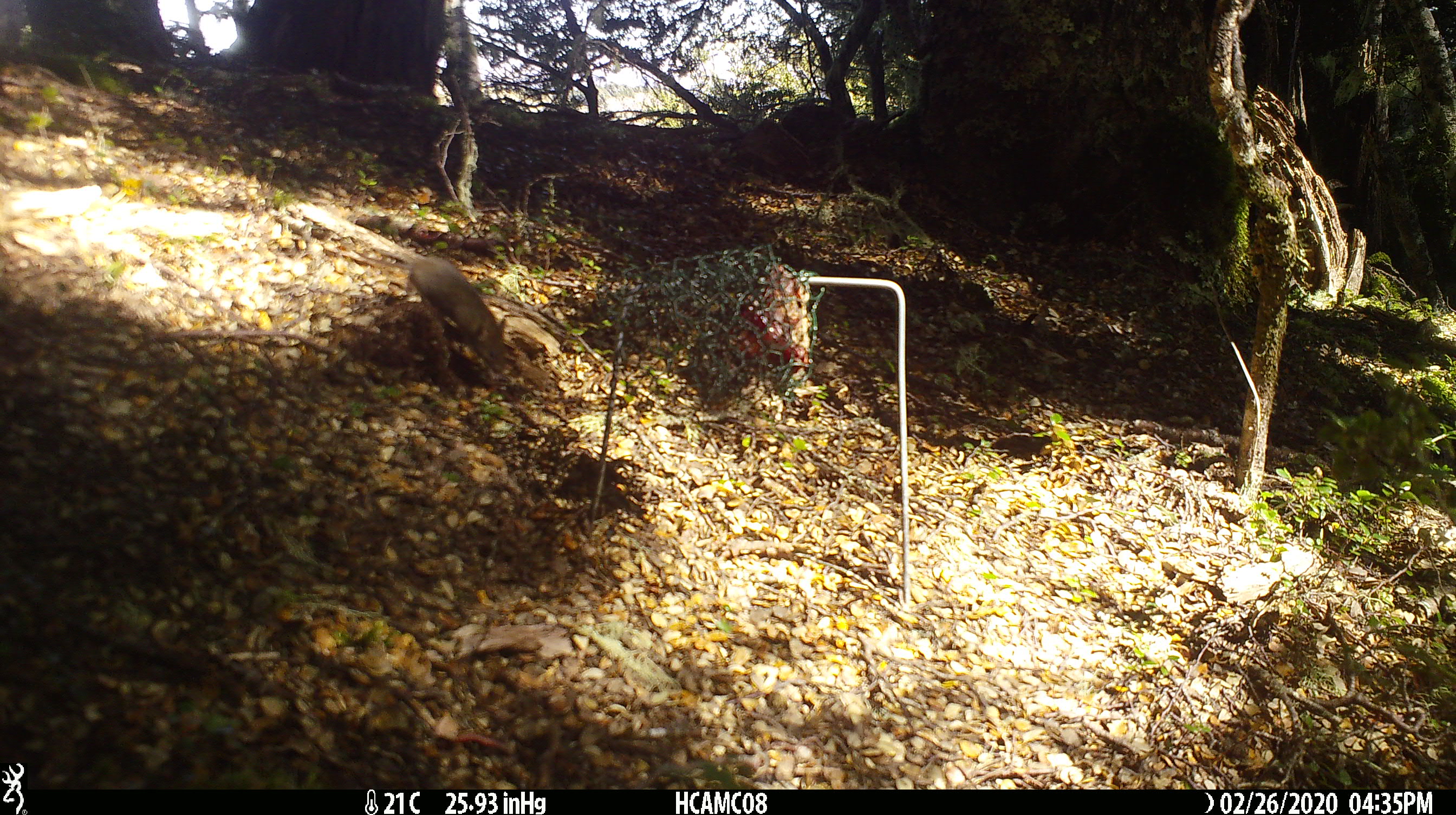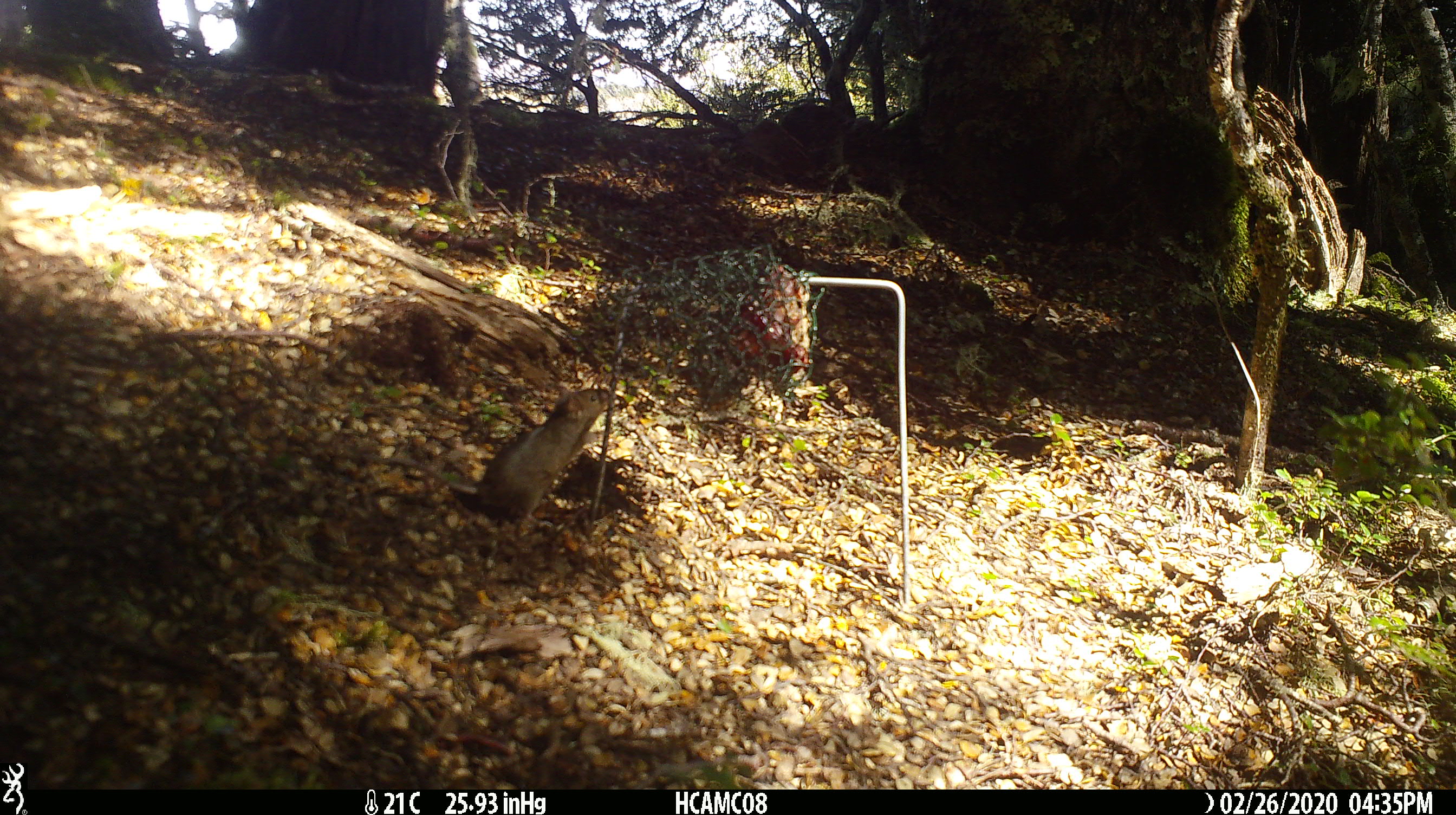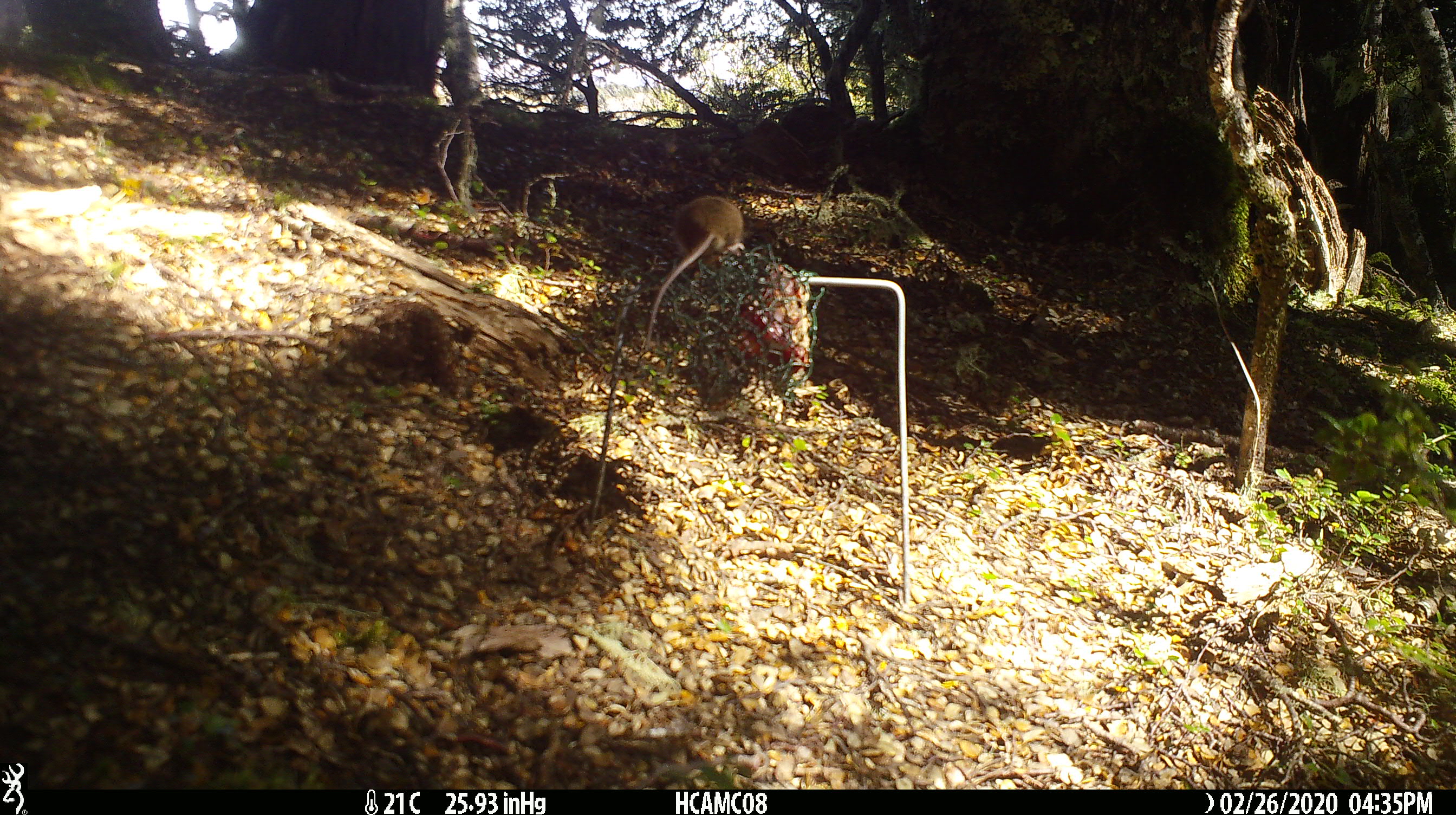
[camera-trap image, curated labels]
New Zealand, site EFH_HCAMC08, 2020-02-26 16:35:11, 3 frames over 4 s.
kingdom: Animalia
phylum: Chordata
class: Mammalia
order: Rodentia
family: Muridae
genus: Mus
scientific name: Mus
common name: mouse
Mouse (Mus).